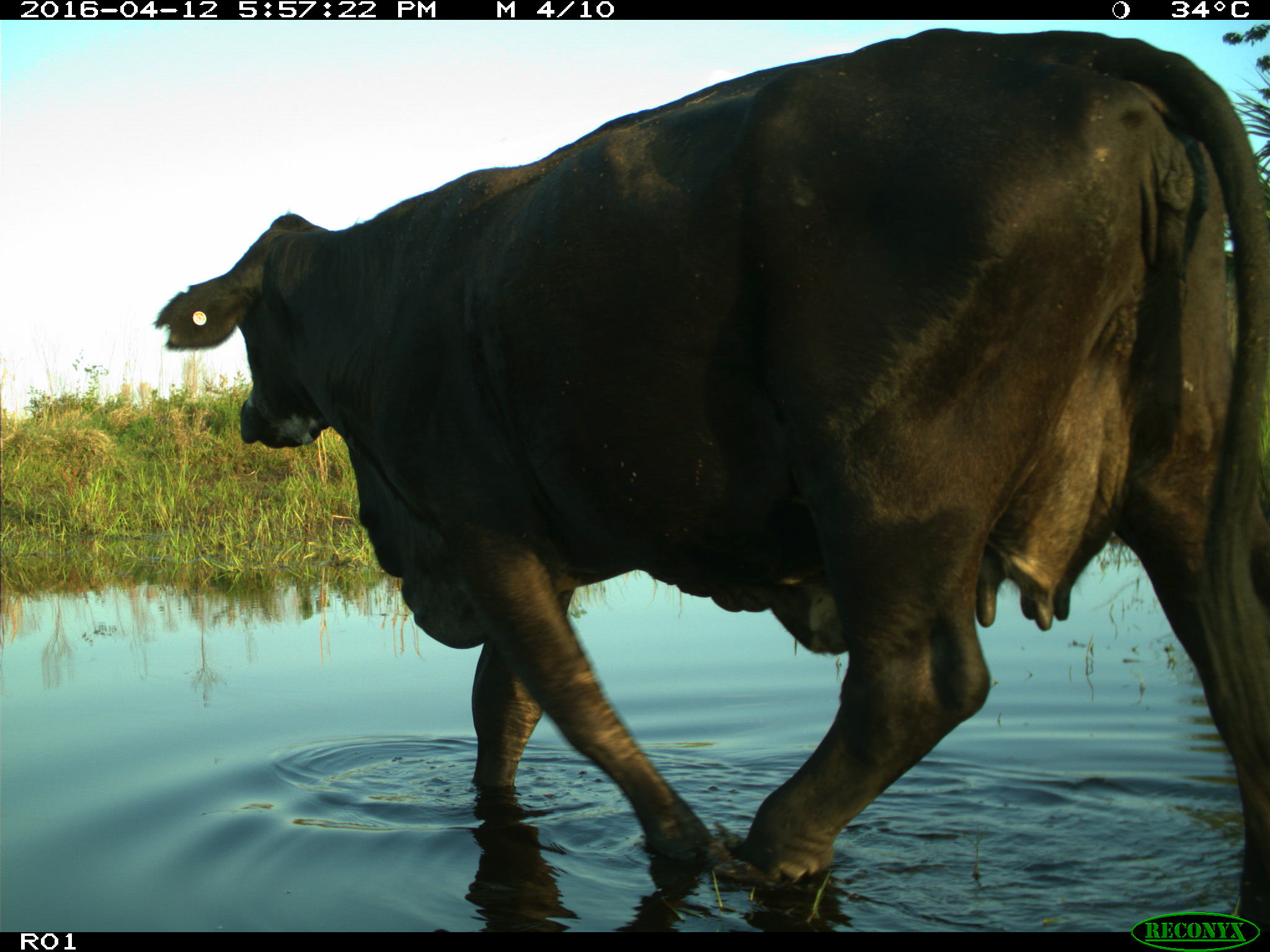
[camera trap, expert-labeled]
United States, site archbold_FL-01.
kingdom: Animalia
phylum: Chordata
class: Mammalia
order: Artiodactyla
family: Bovidae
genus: Bos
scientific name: Bos taurus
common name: domestic cow